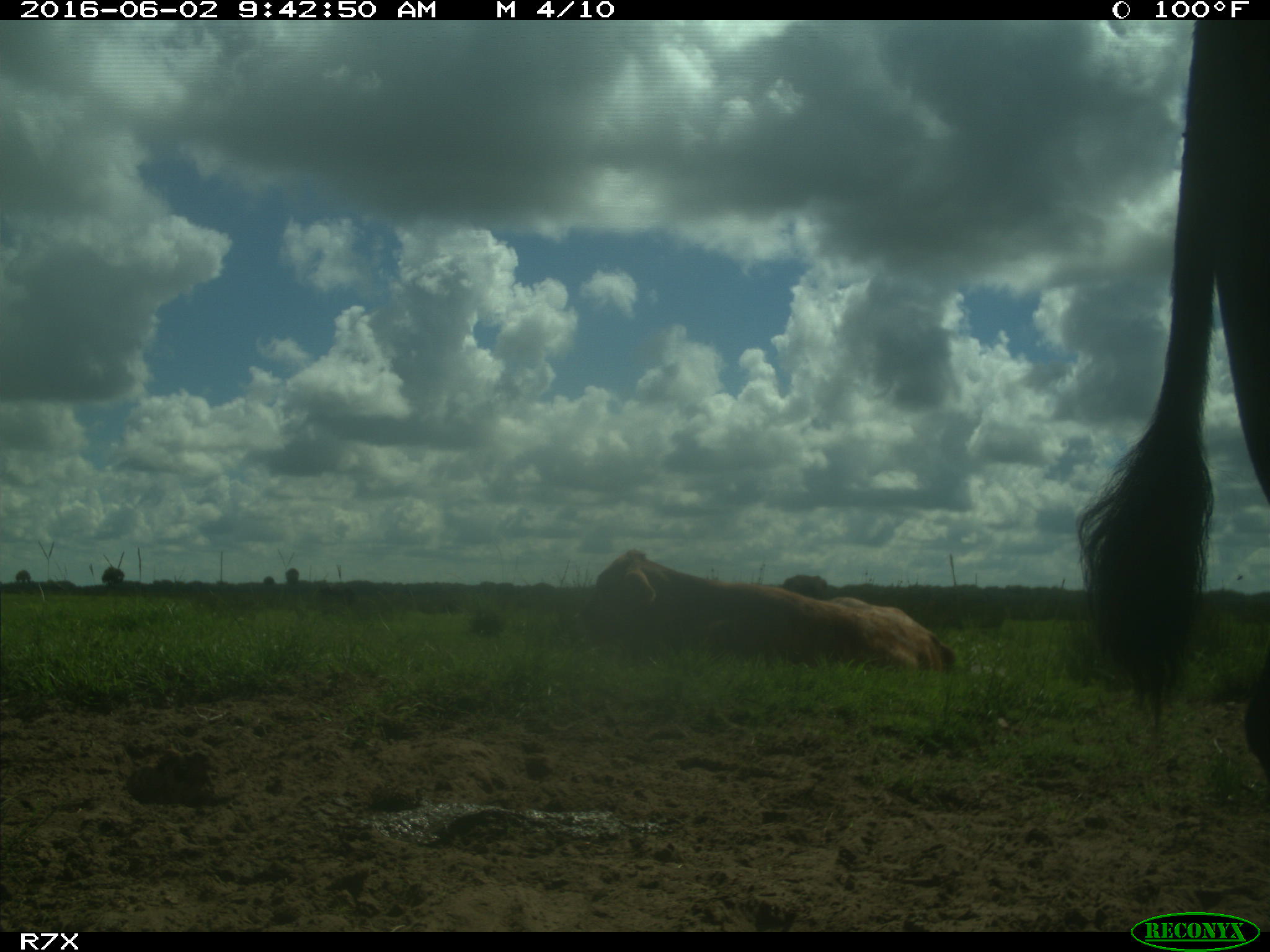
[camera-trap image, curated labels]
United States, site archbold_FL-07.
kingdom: Animalia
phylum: Chordata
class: Mammalia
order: Artiodactyla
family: Bovidae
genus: Bos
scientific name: Bos taurus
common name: domestic cow